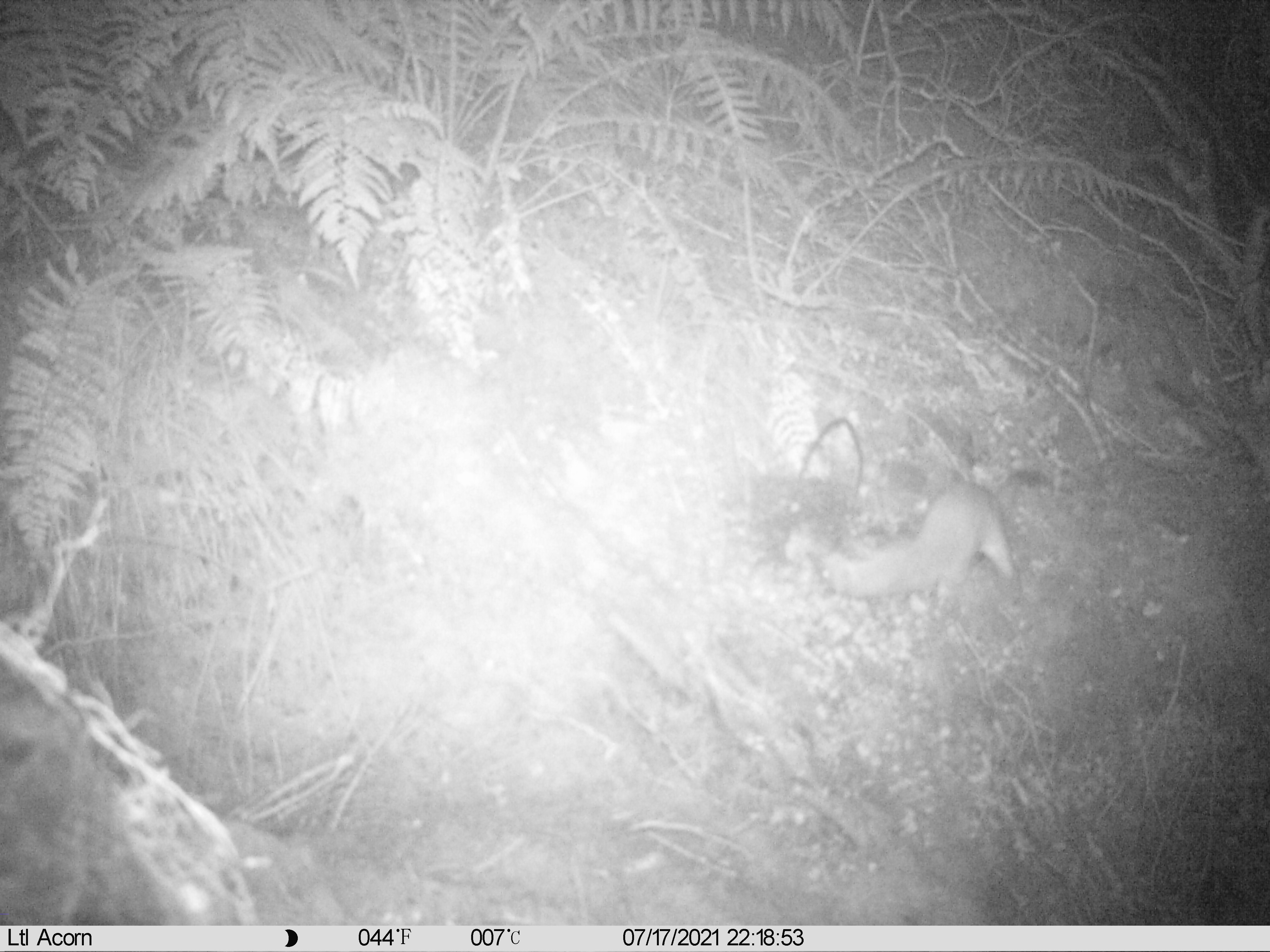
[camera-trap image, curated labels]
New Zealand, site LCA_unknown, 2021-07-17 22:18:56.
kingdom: Animalia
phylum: Chordata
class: Mammalia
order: Carnivora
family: Mustelidae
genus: Mustela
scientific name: Mustela erminea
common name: stoat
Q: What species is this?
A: Stoat (Mustela erminea).